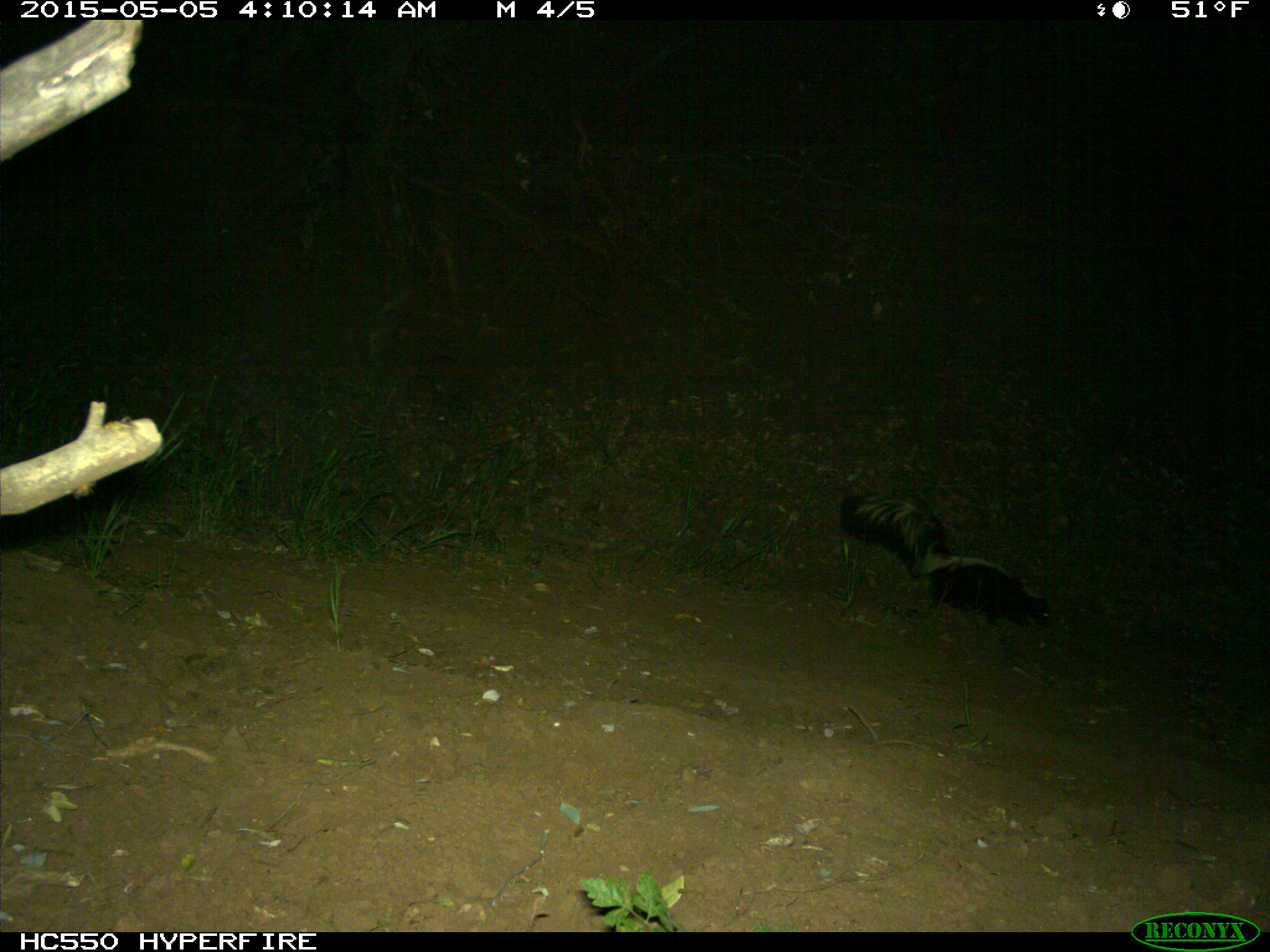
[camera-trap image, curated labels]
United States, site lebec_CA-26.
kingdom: Animalia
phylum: Chordata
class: Mammalia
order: Carnivora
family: Mephitidae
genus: Mephitis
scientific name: Mephitis mephitis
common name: striped skunk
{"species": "Mephitis mephitis (striped skunk)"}